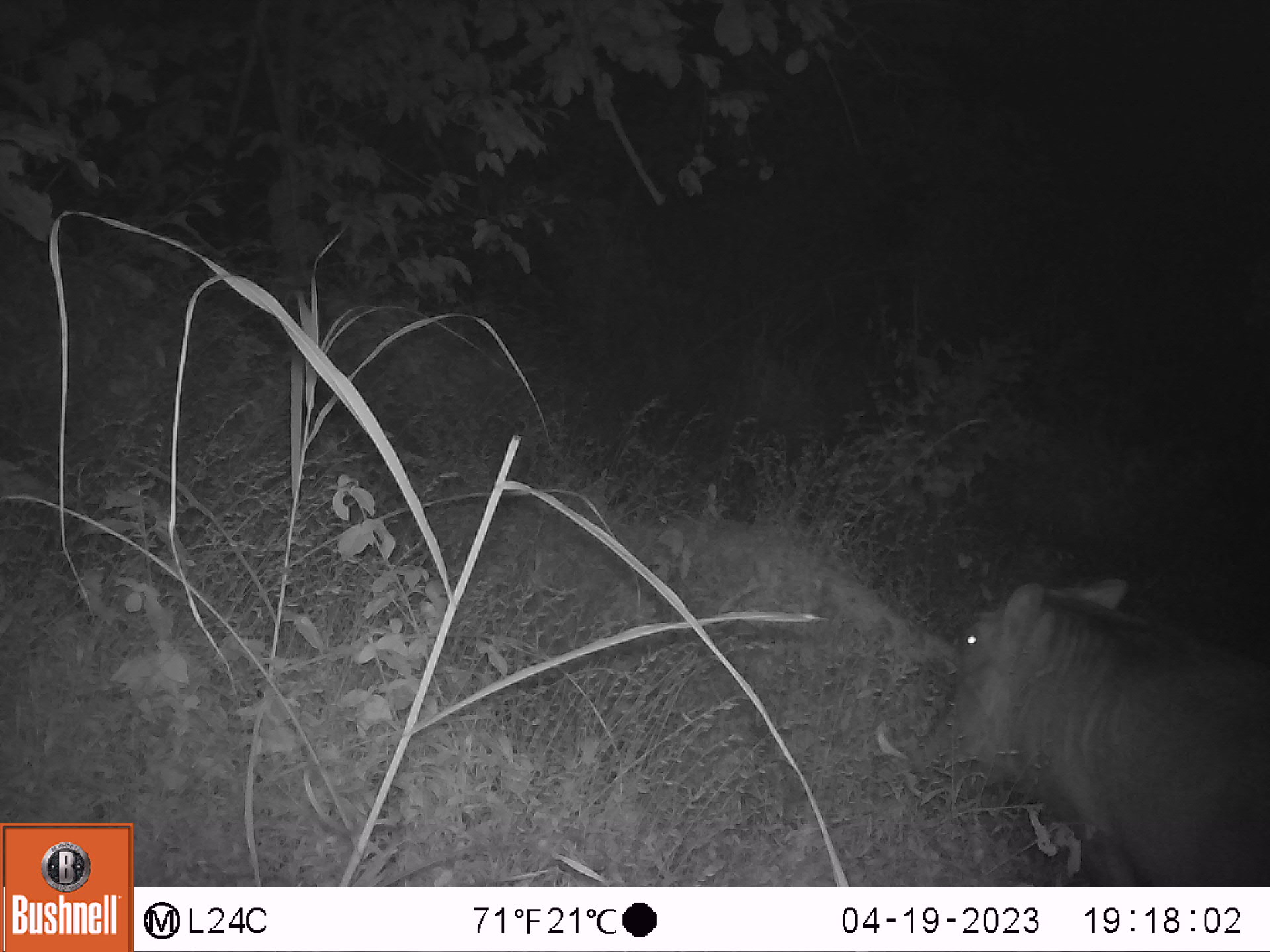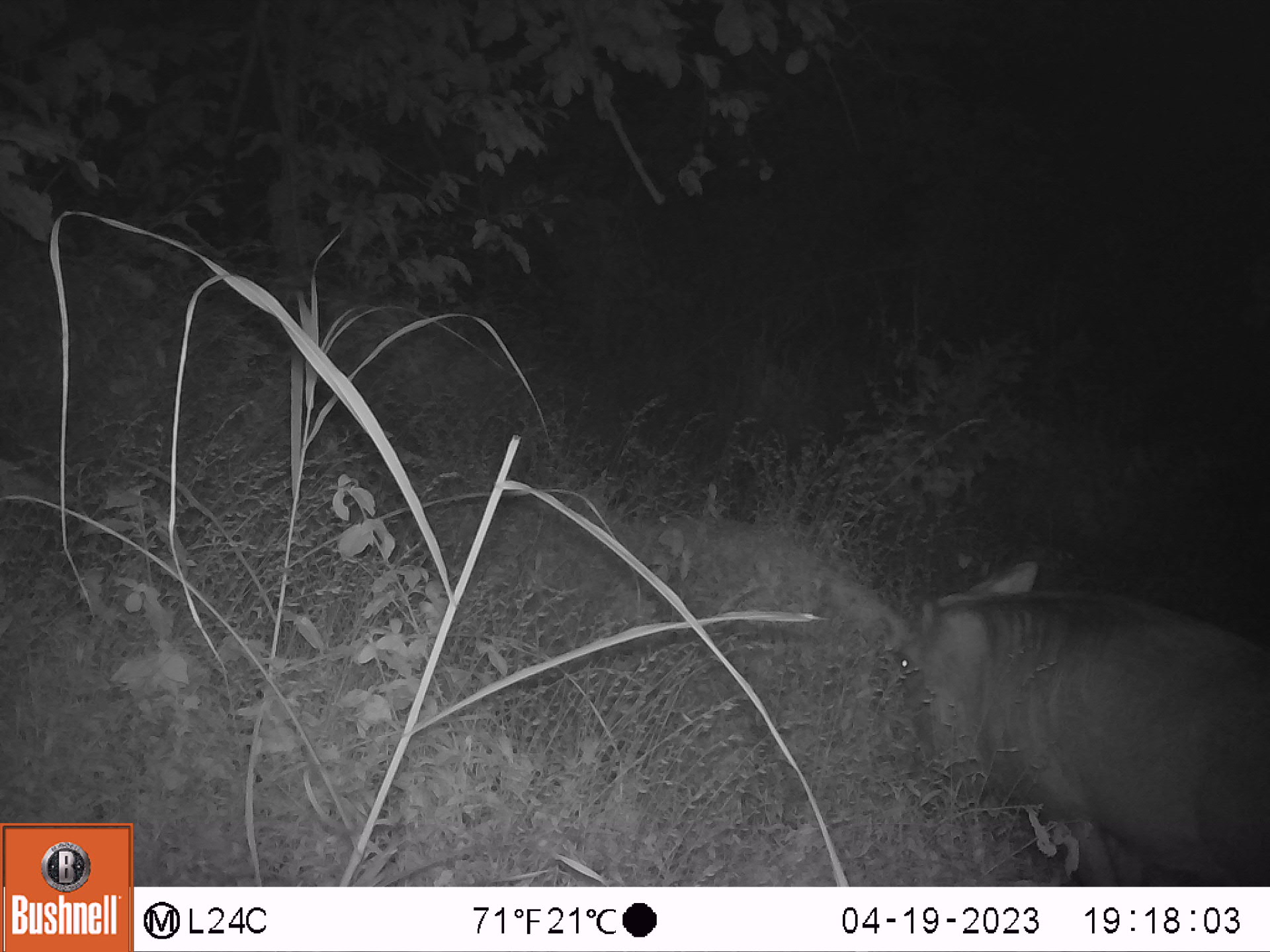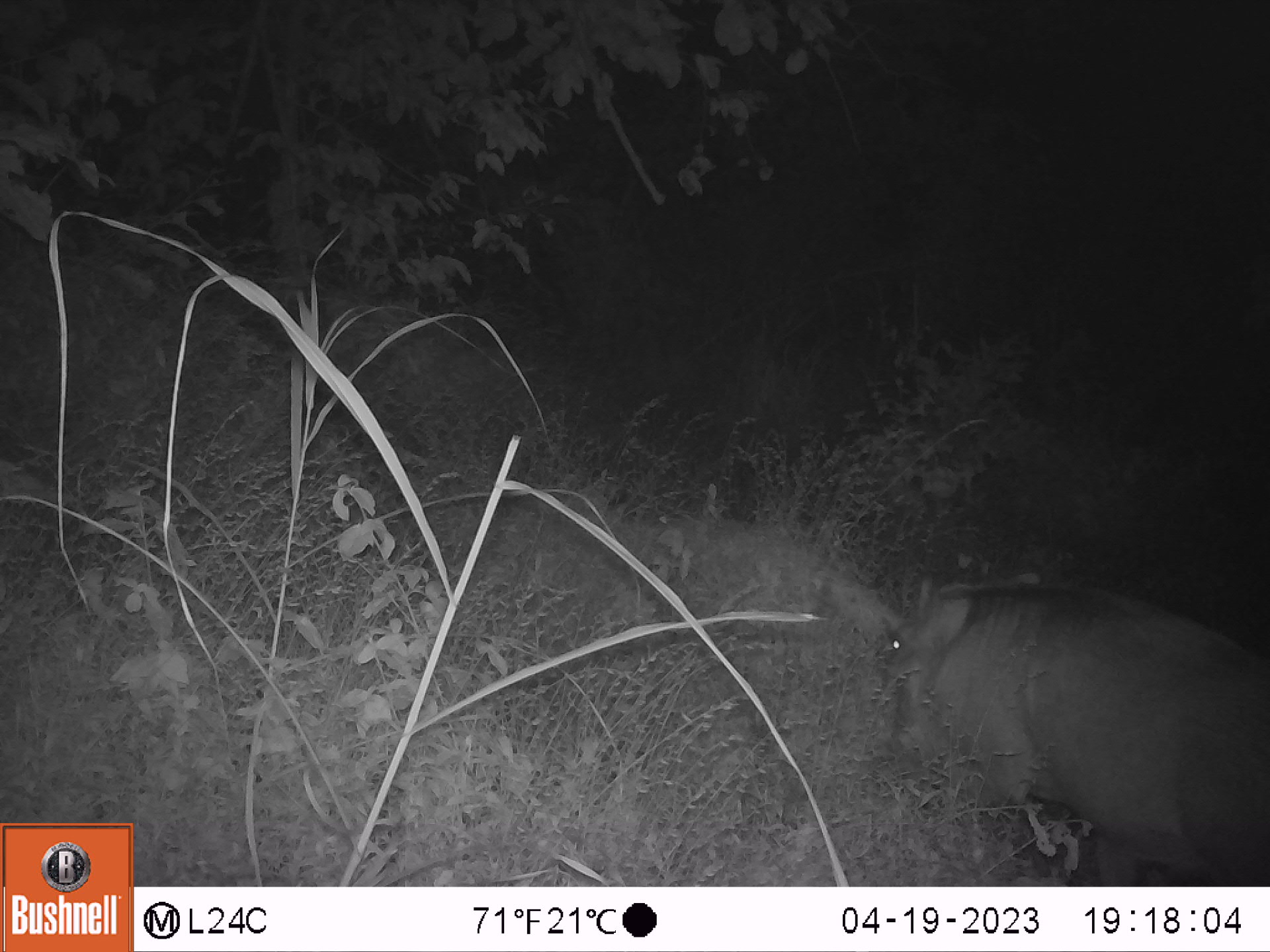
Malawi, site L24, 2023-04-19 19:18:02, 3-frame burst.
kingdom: Animalia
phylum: Chordata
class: Mammalia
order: Artiodactyla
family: Suidae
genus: Phacochoerus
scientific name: Phacochoerus africanus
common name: common warthog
Common warthog (Phacochoerus africanus), count 1.